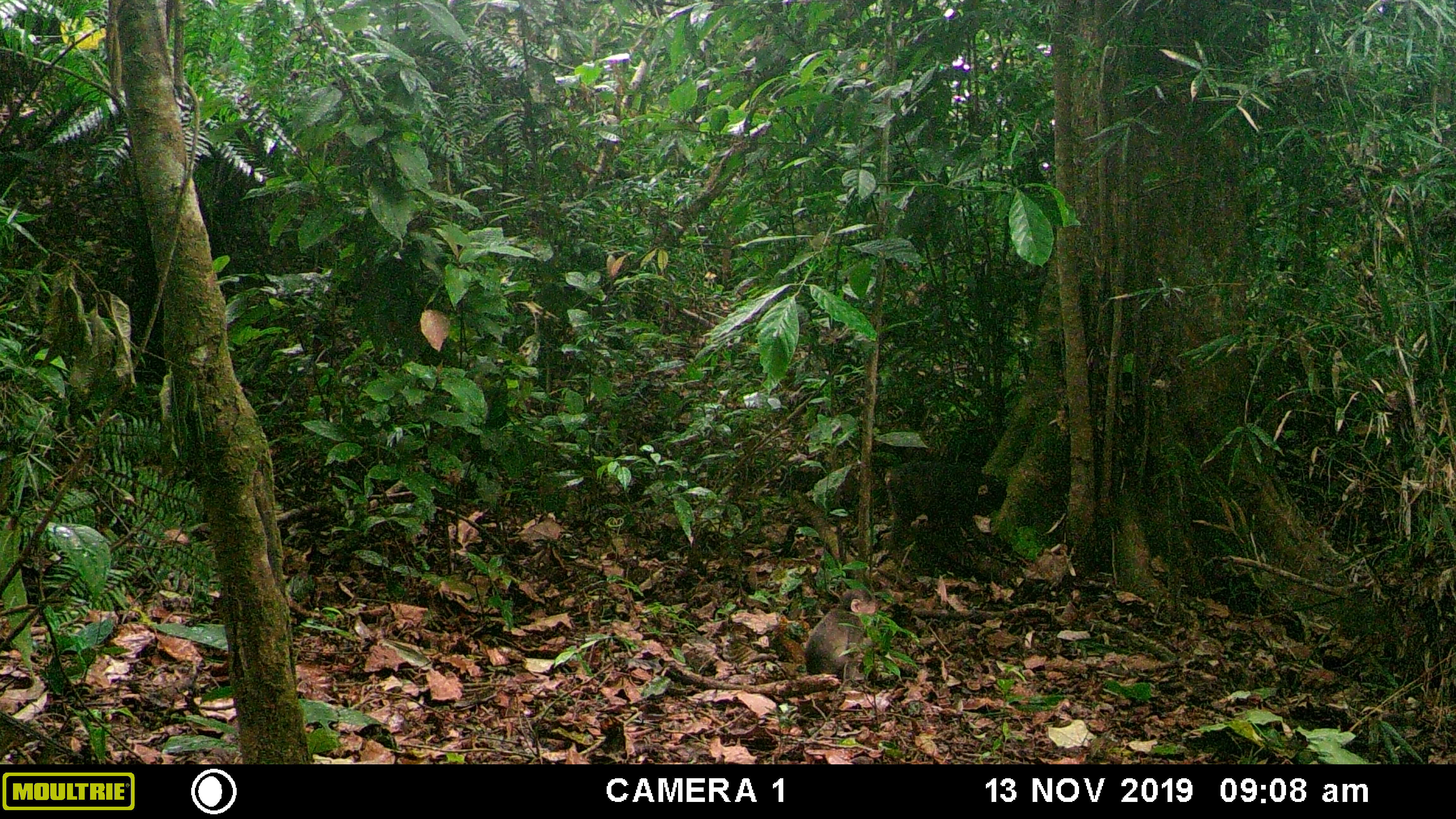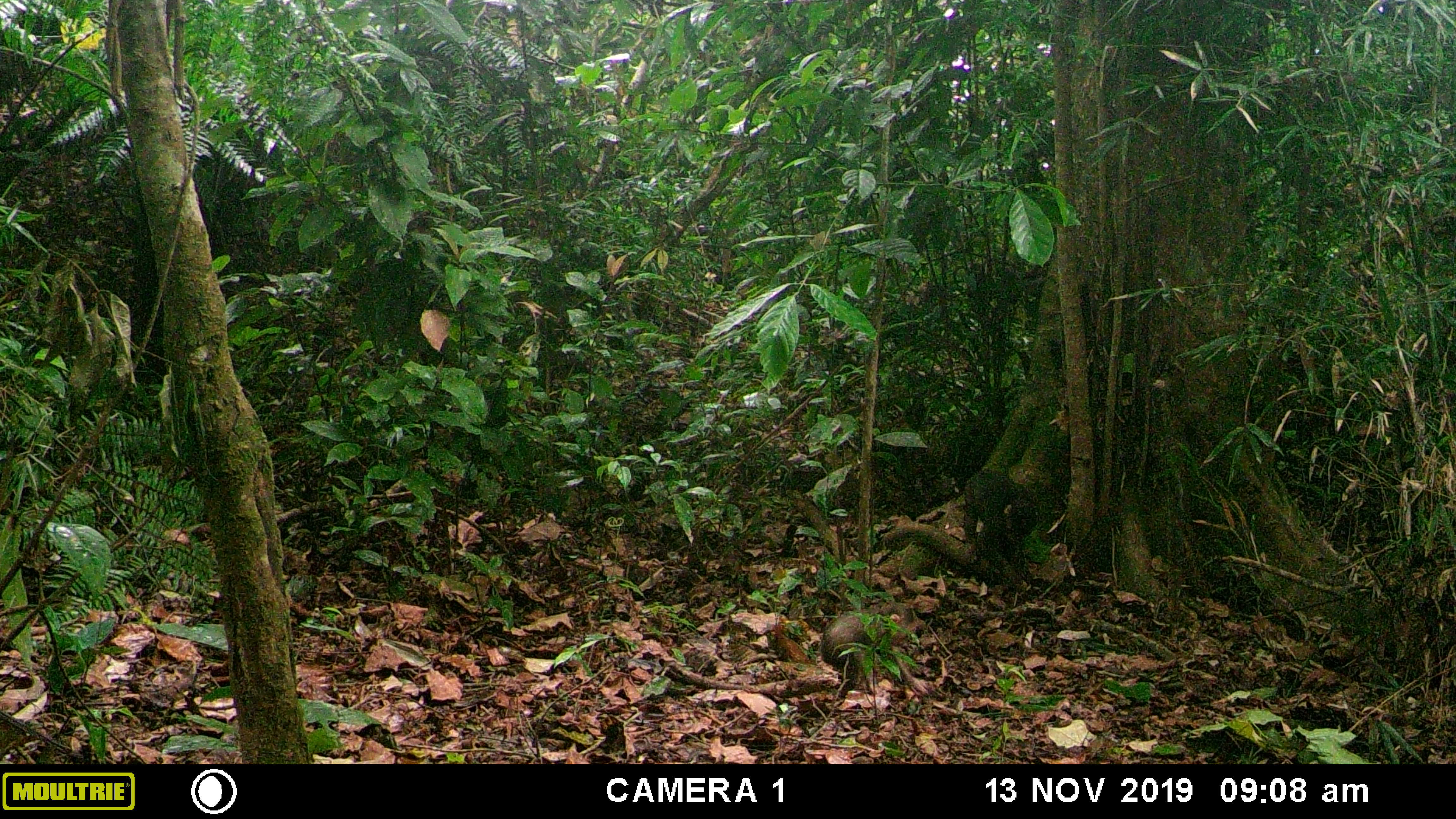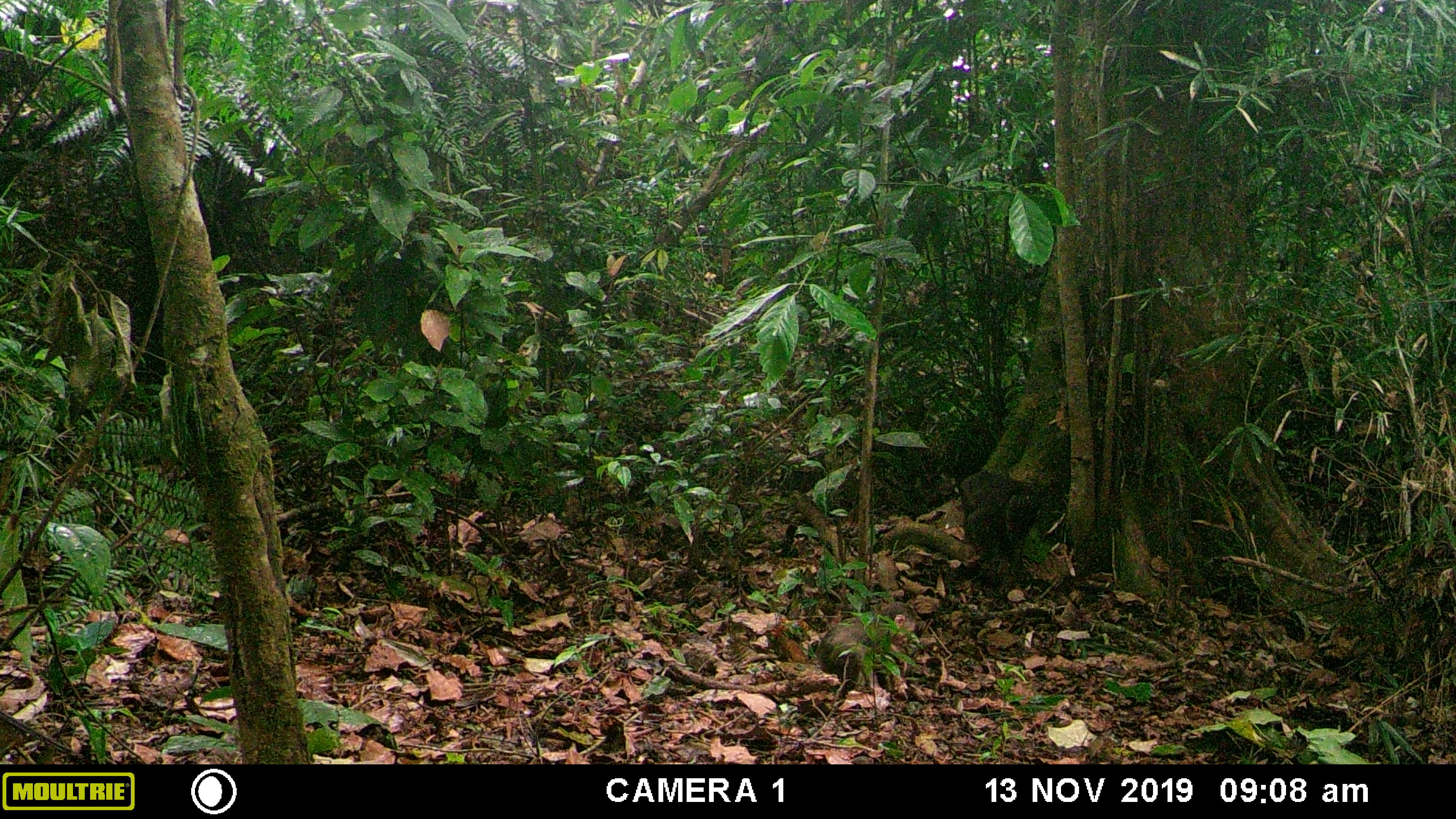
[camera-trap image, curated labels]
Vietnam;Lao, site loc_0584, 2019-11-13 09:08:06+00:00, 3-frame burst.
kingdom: Animalia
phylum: Chordata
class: Mammalia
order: Primates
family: Cercopithecidae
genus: Macaca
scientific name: Macaca arctoides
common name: stump-tailed macaque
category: stump tailed macaque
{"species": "stump tailed macaque (stump-tailed macaque) (Macaca arctoides)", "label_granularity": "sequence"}